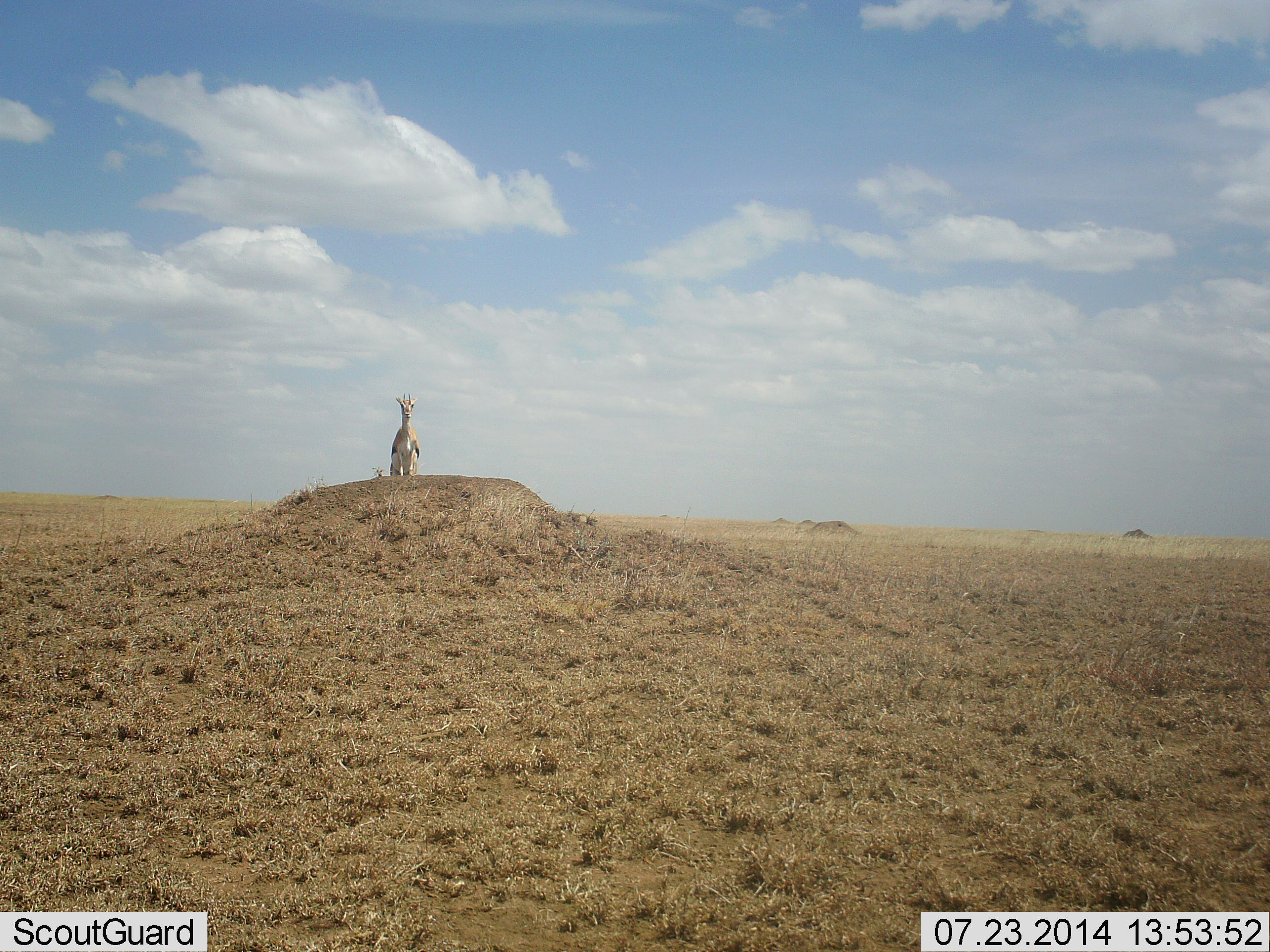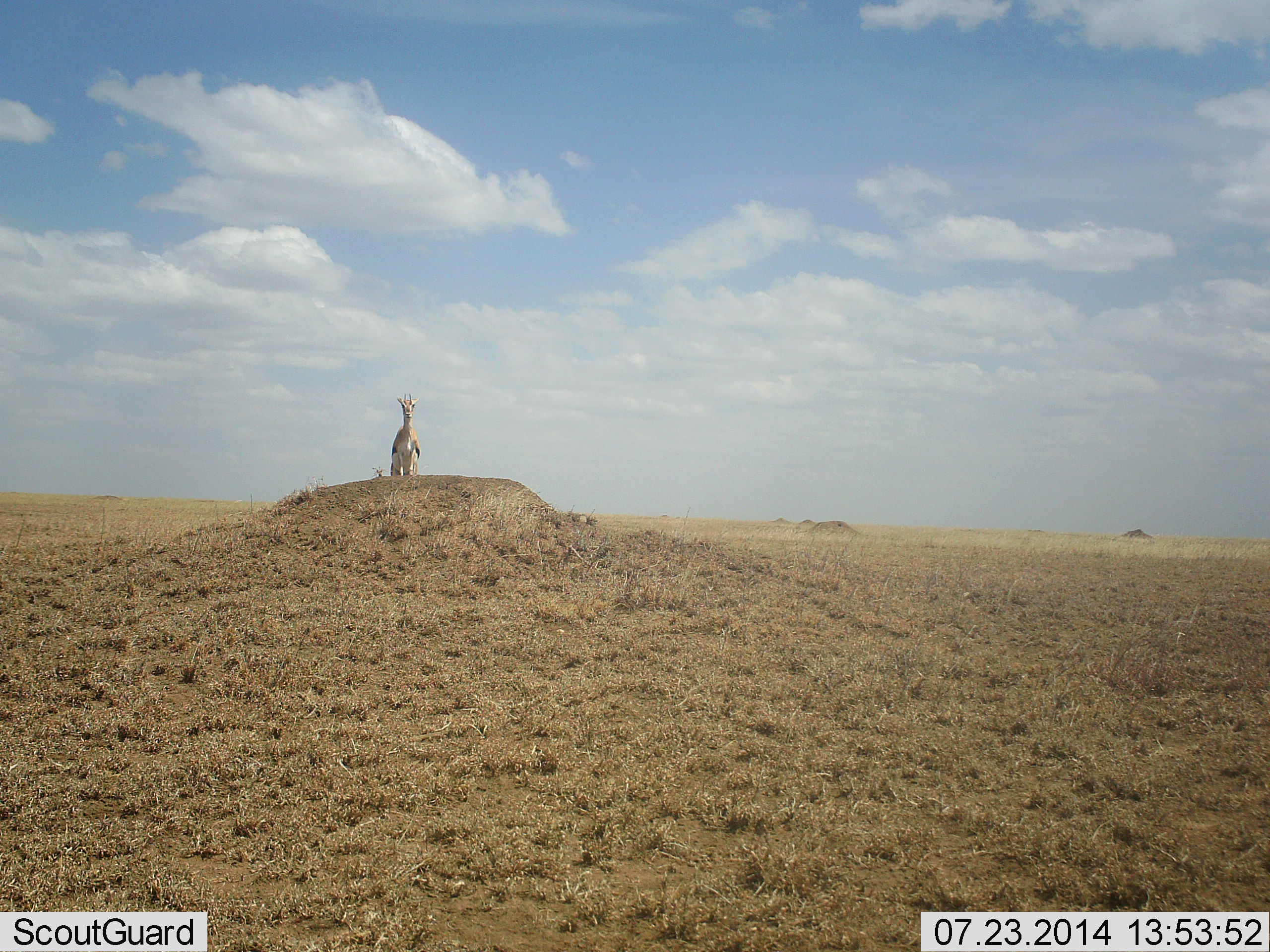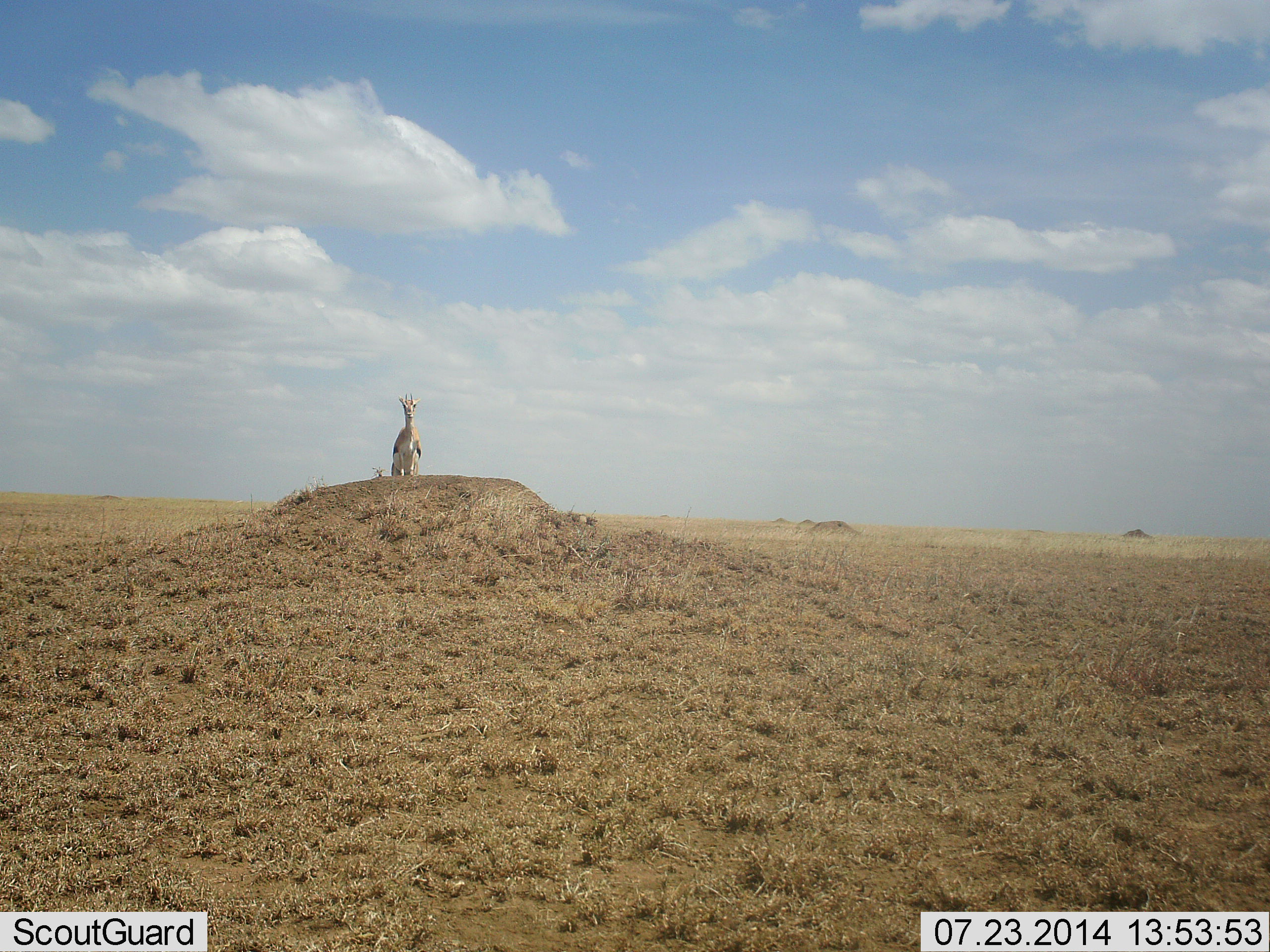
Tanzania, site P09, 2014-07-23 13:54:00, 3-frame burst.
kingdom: Animalia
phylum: Chordata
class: Mammalia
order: Artiodactyla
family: Bovidae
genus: Eudorcas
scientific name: Eudorcas thomsonii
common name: thomson's gazelle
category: gazellethomsons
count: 1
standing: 100%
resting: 0%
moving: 0%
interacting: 0%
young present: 0%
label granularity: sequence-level